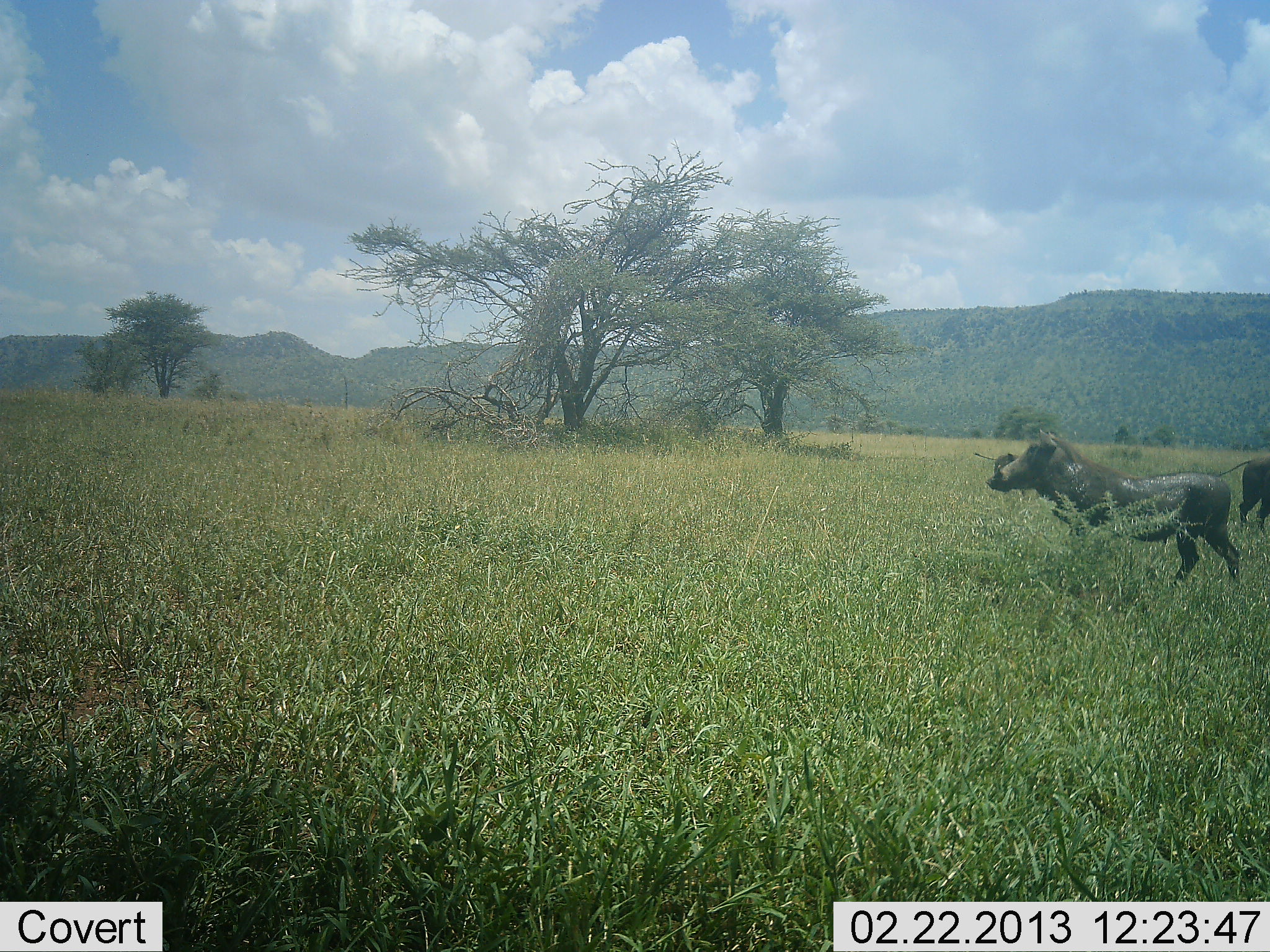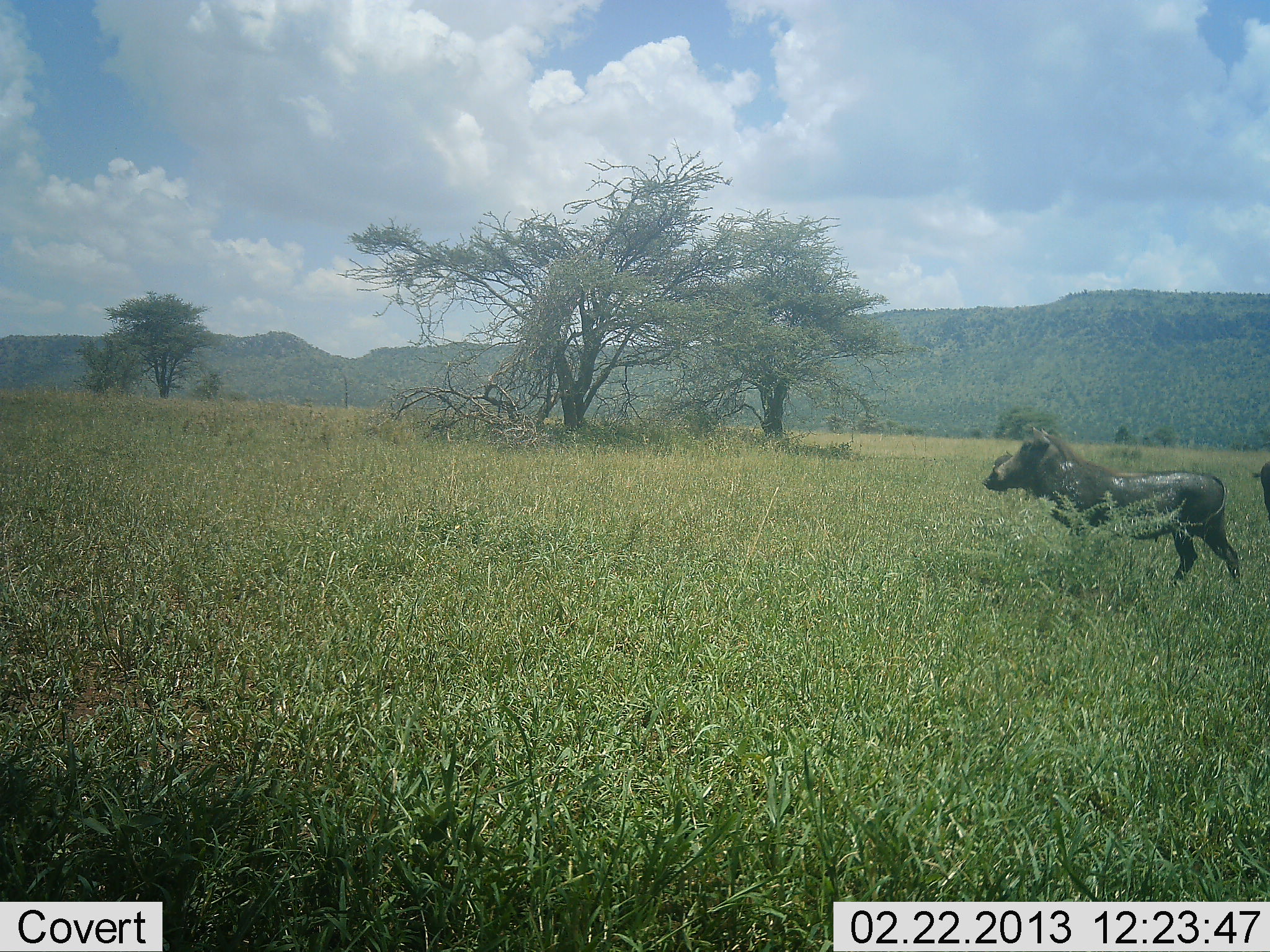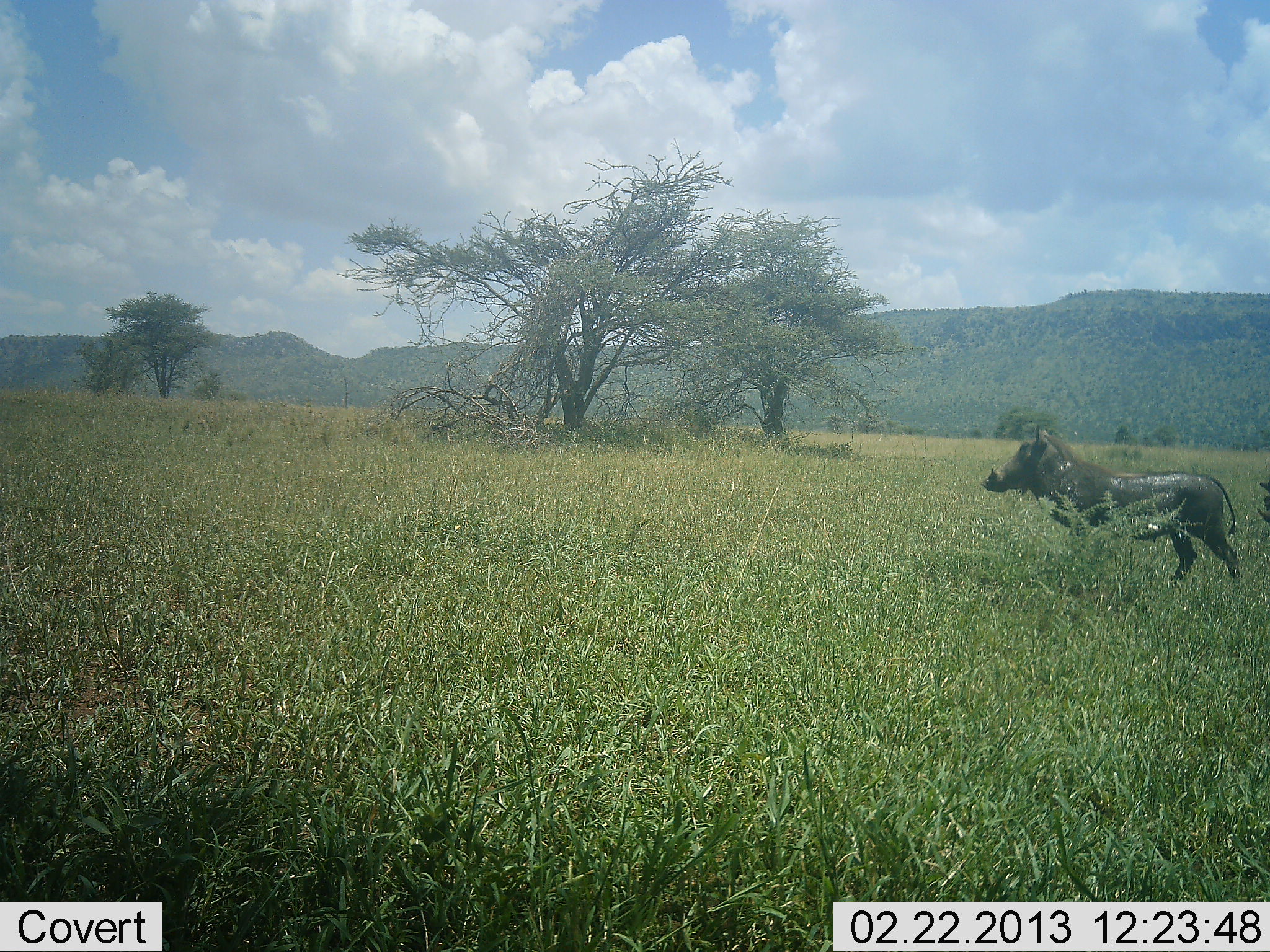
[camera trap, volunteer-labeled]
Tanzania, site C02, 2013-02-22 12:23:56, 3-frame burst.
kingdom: Animalia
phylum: Chordata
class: Mammalia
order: Artiodactyla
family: Suidae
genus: Phacochoerus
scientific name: Phacochoerus africanus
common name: warthog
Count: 3.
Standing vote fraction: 84%.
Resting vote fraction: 0%.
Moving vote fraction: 32%.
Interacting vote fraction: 0%.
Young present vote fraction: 0%.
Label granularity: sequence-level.